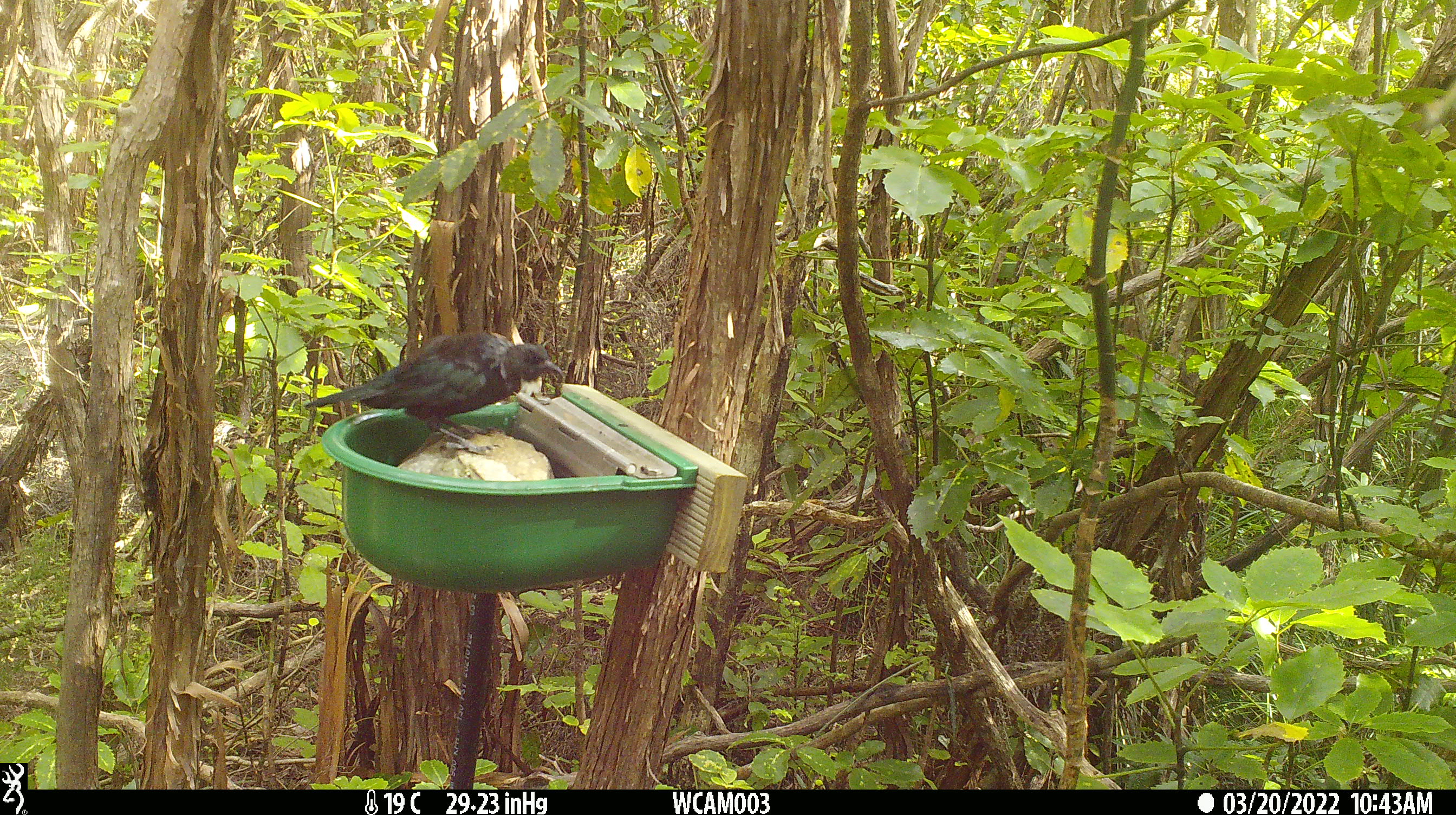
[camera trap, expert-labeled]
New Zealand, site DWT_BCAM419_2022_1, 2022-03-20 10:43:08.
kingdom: Animalia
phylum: Chordata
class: Aves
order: Passeriformes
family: Meliphagidae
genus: Prosthemadera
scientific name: Prosthemadera novaeseelandiae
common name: tui